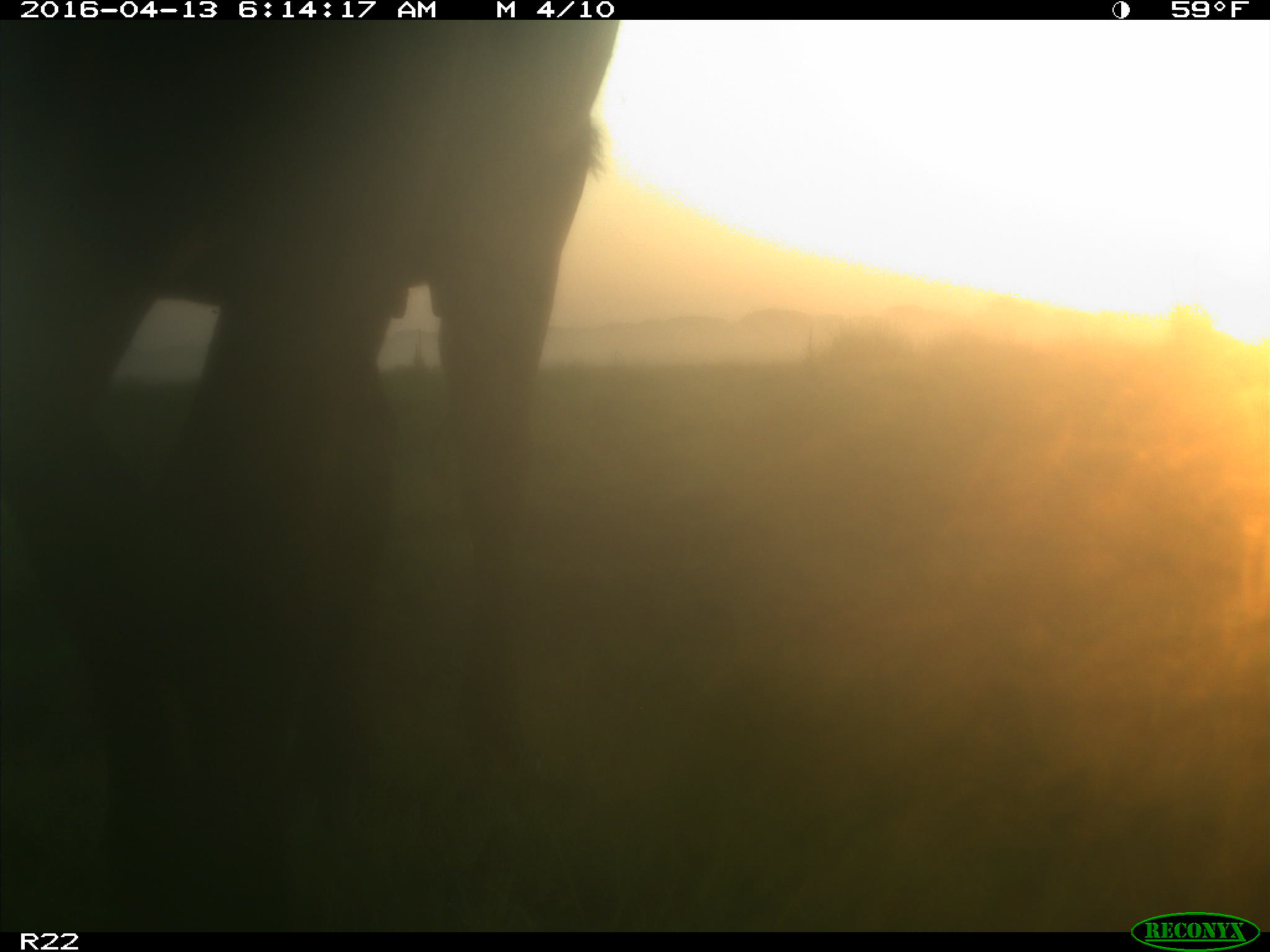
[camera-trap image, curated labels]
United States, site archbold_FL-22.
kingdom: Animalia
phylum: Chordata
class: Mammalia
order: Artiodactyla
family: Bovidae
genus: Bos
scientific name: Bos taurus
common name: domestic cow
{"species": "Bos taurus (domestic cow)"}